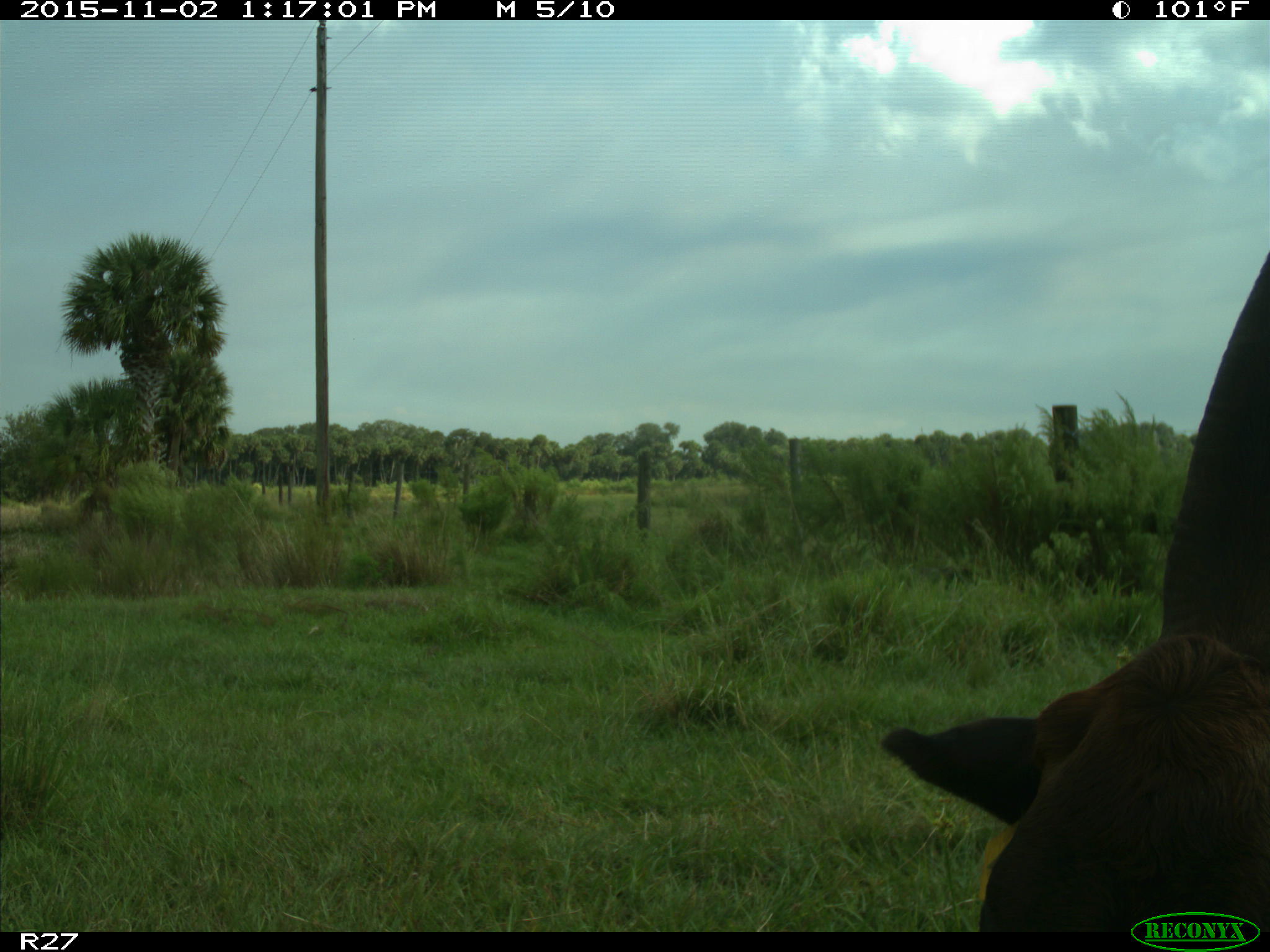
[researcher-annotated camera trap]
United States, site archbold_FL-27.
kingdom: Animalia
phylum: Chordata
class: Mammalia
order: Artiodactyla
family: Bovidae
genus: Bos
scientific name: Bos taurus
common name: domestic cow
Bos taurus (domestic cow).